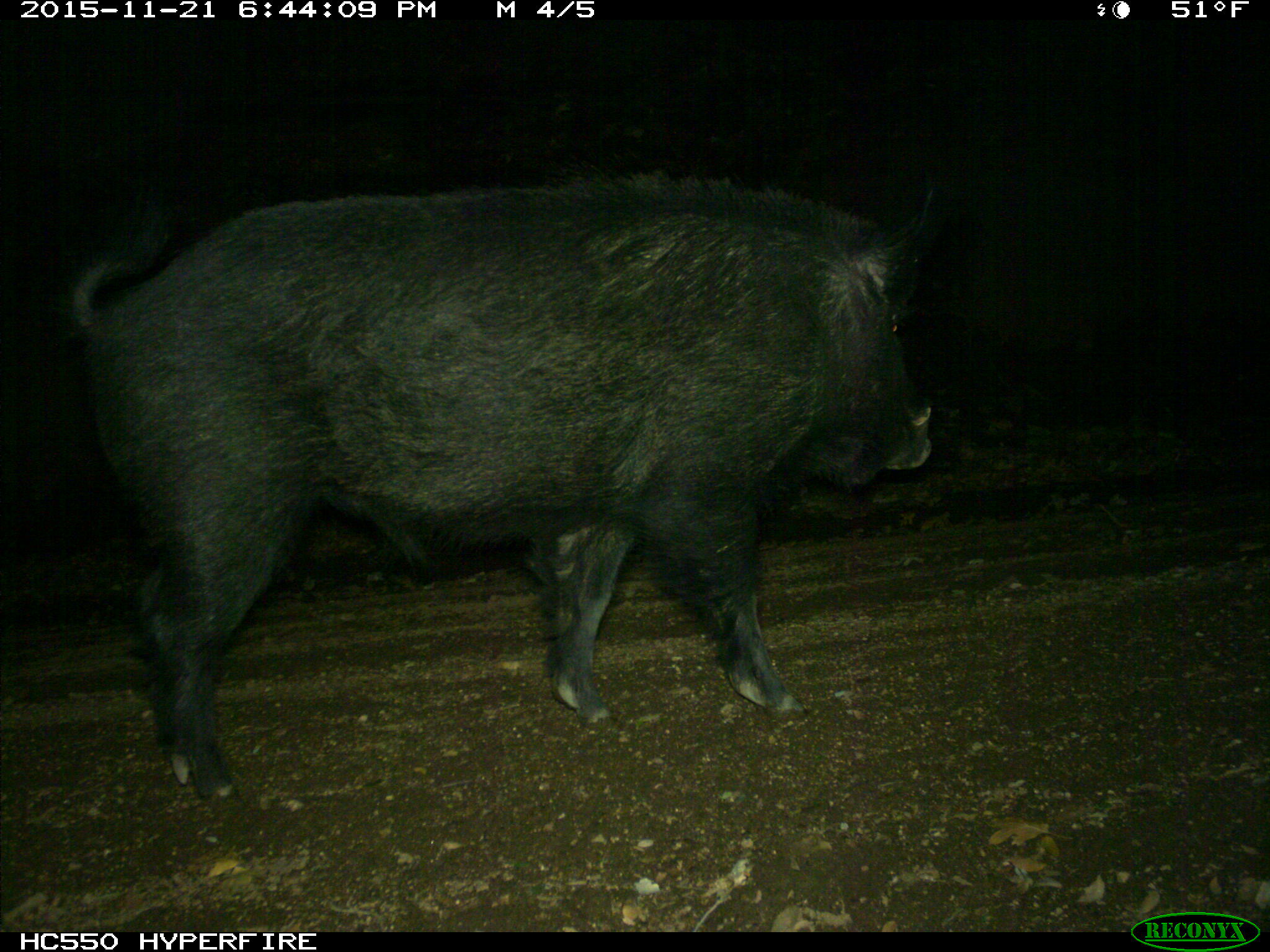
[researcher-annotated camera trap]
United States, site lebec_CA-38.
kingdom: Animalia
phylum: Chordata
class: Mammalia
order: Artiodactyla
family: Suidae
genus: Sus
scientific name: Sus scrofa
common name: wild boar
Sus scrofa (wild boar).